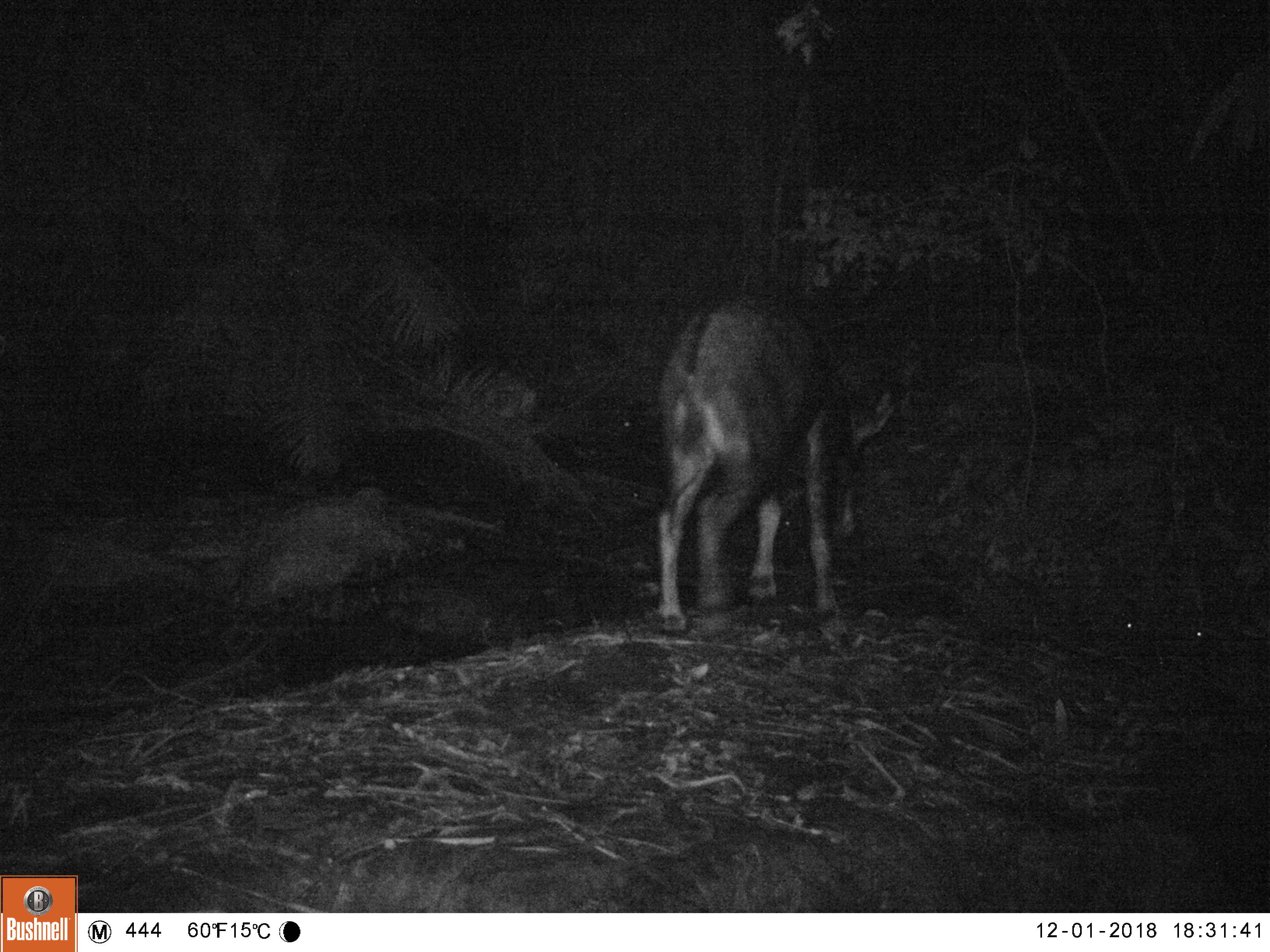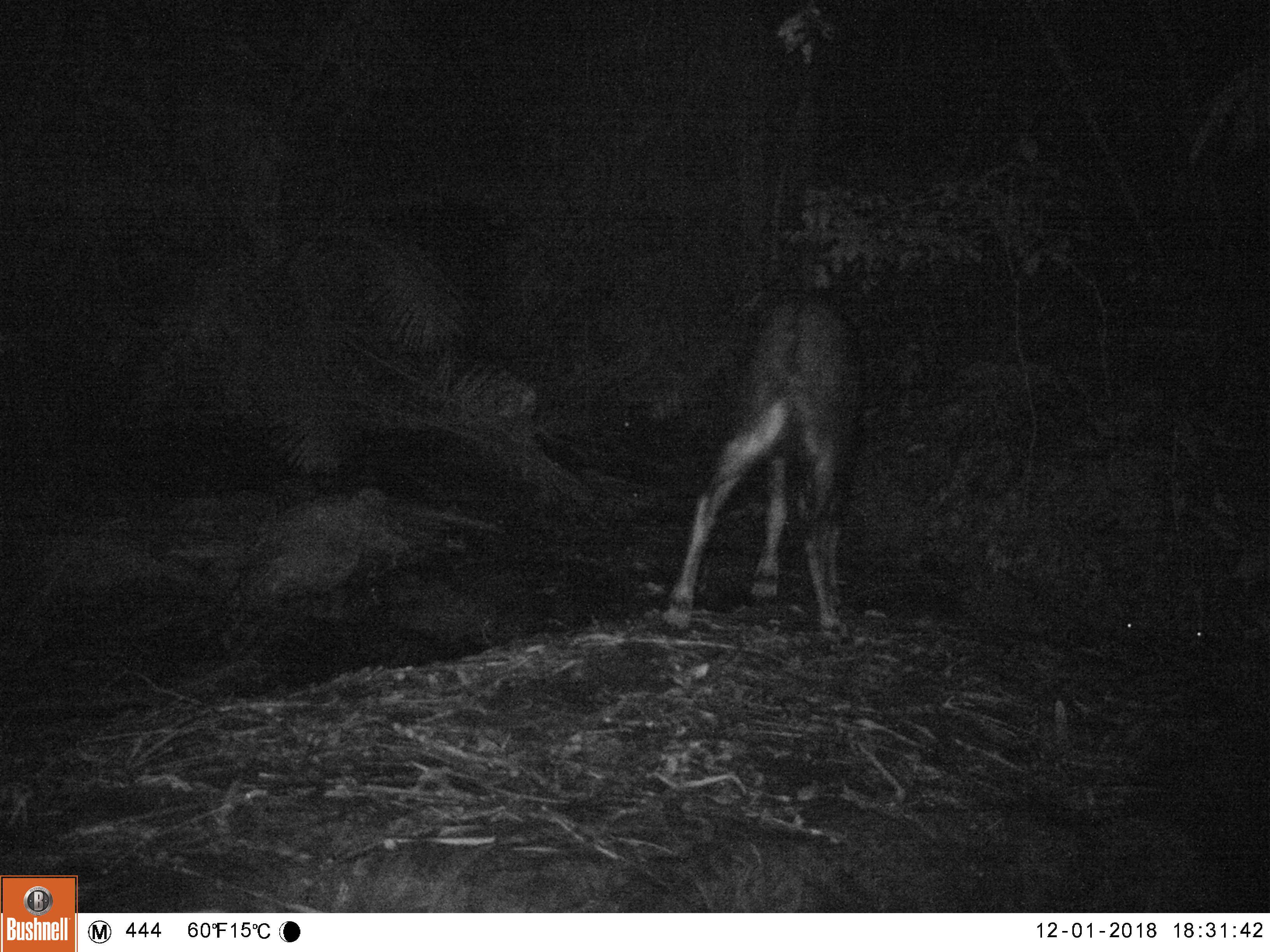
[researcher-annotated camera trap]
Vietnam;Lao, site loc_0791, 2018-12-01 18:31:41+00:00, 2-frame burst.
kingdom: Animalia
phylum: Chordata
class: Mammalia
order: Artiodactyla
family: Bovidae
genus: Capricornis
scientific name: Capricornis sumatraensis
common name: chinese serow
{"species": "chinese serow (Capricornis sumatraensis)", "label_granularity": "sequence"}